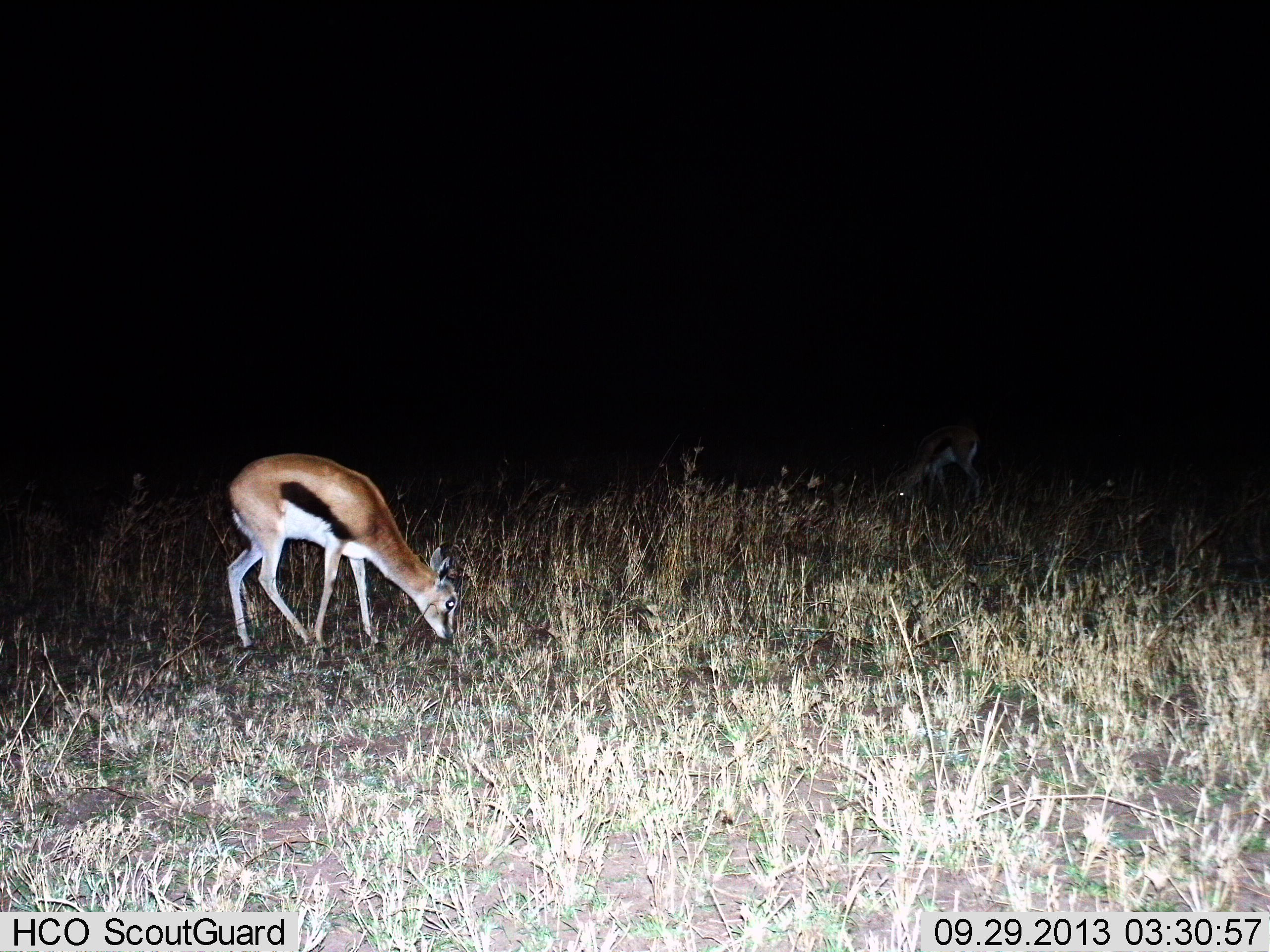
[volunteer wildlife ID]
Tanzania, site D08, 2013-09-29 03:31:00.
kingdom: Animalia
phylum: Chordata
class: Mammalia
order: Artiodactyla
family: Bovidae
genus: Eudorcas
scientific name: Eudorcas thomsonii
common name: thomson's gazelle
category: gazellethomsons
Gazellethomsons (thomson's gazelle) (Eudorcas thomsonii), count 1. Behavior (volunteer vote fractions): standing 14%, resting 0%, moving 4%, interacting 0%. Young present (vote fraction): 0%. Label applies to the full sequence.